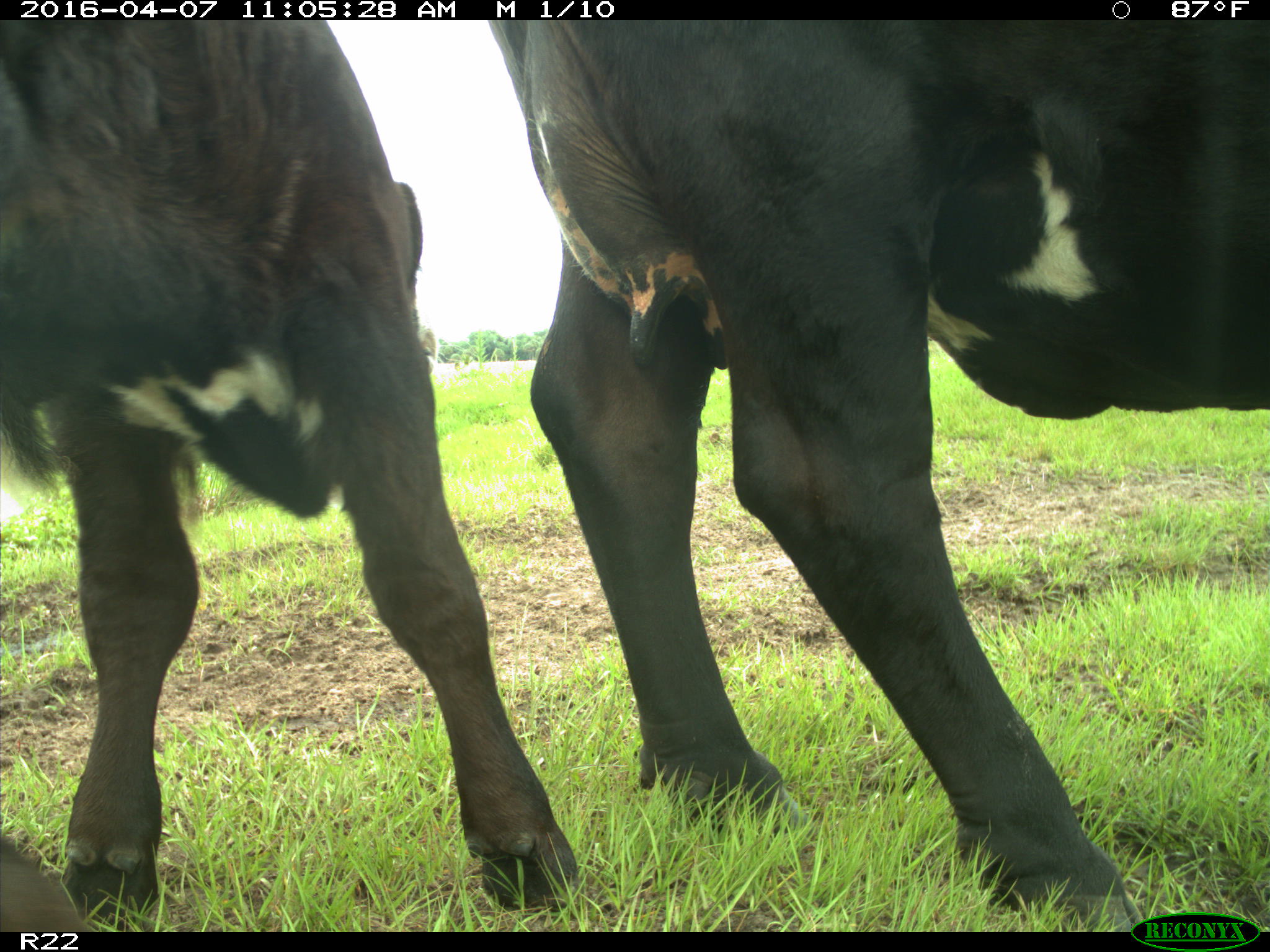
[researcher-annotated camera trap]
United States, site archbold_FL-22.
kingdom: Animalia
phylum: Chordata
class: Mammalia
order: Artiodactyla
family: Bovidae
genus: Bos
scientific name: Bos taurus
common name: domestic cow